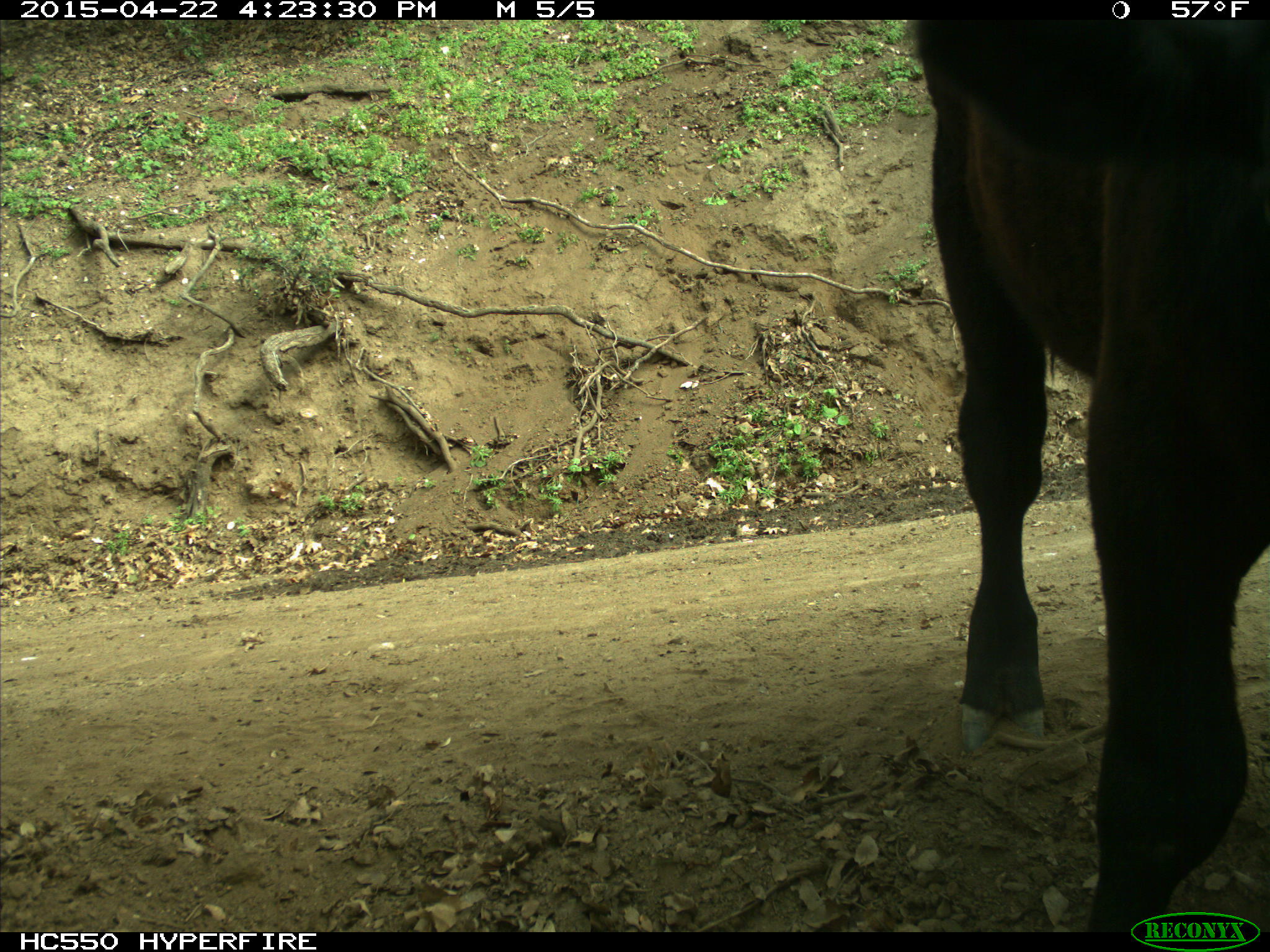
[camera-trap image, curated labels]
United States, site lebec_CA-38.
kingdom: Animalia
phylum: Chordata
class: Mammalia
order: Artiodactyla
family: Bovidae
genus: Bos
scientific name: Bos taurus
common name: domestic cow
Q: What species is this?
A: Bos taurus (domestic cow).